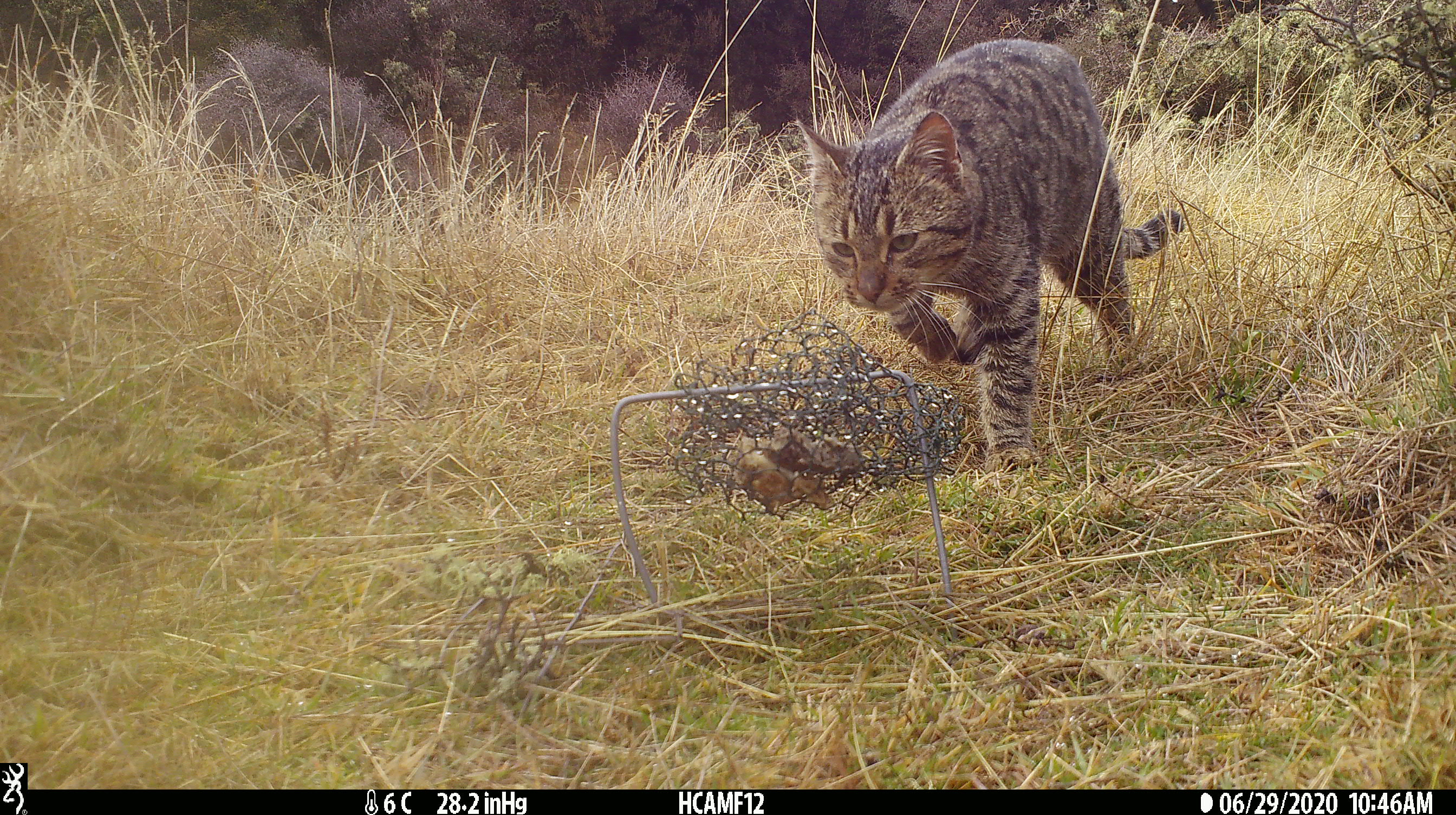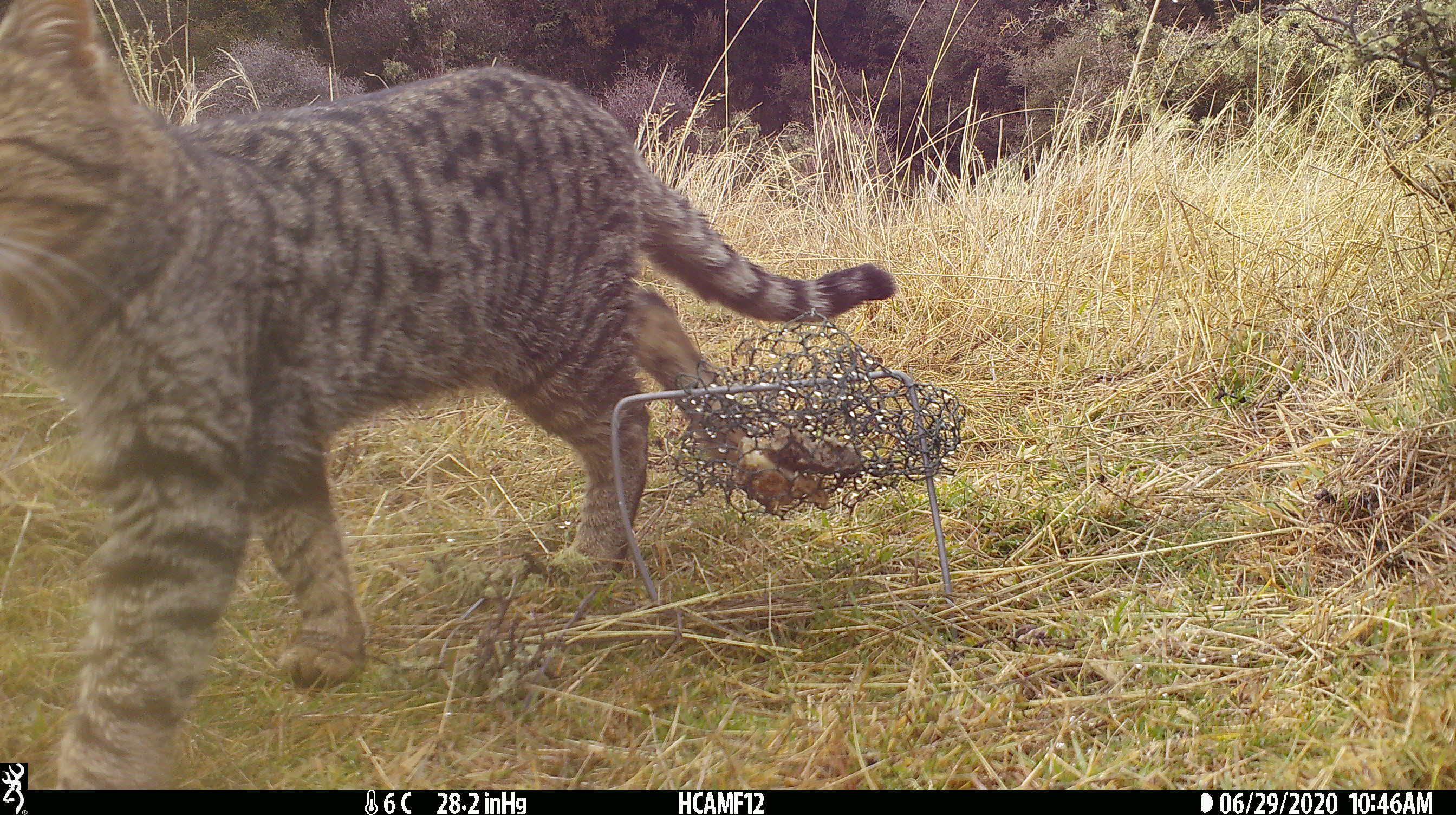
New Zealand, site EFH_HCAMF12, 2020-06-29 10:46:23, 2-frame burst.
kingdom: Animalia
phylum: Chordata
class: Mammalia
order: Carnivora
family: Felidae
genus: Felis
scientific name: Felis catus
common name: domestic cat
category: cat